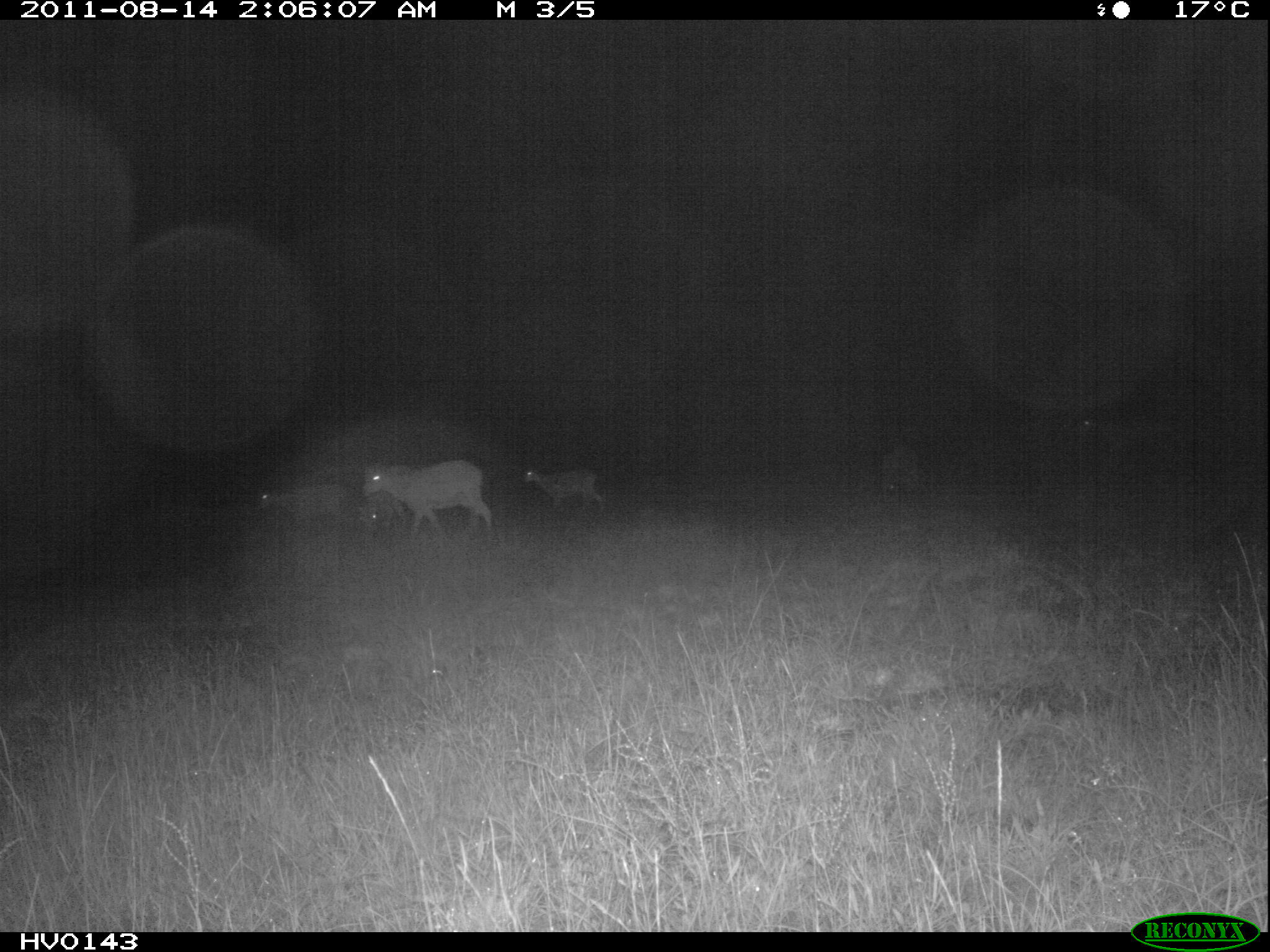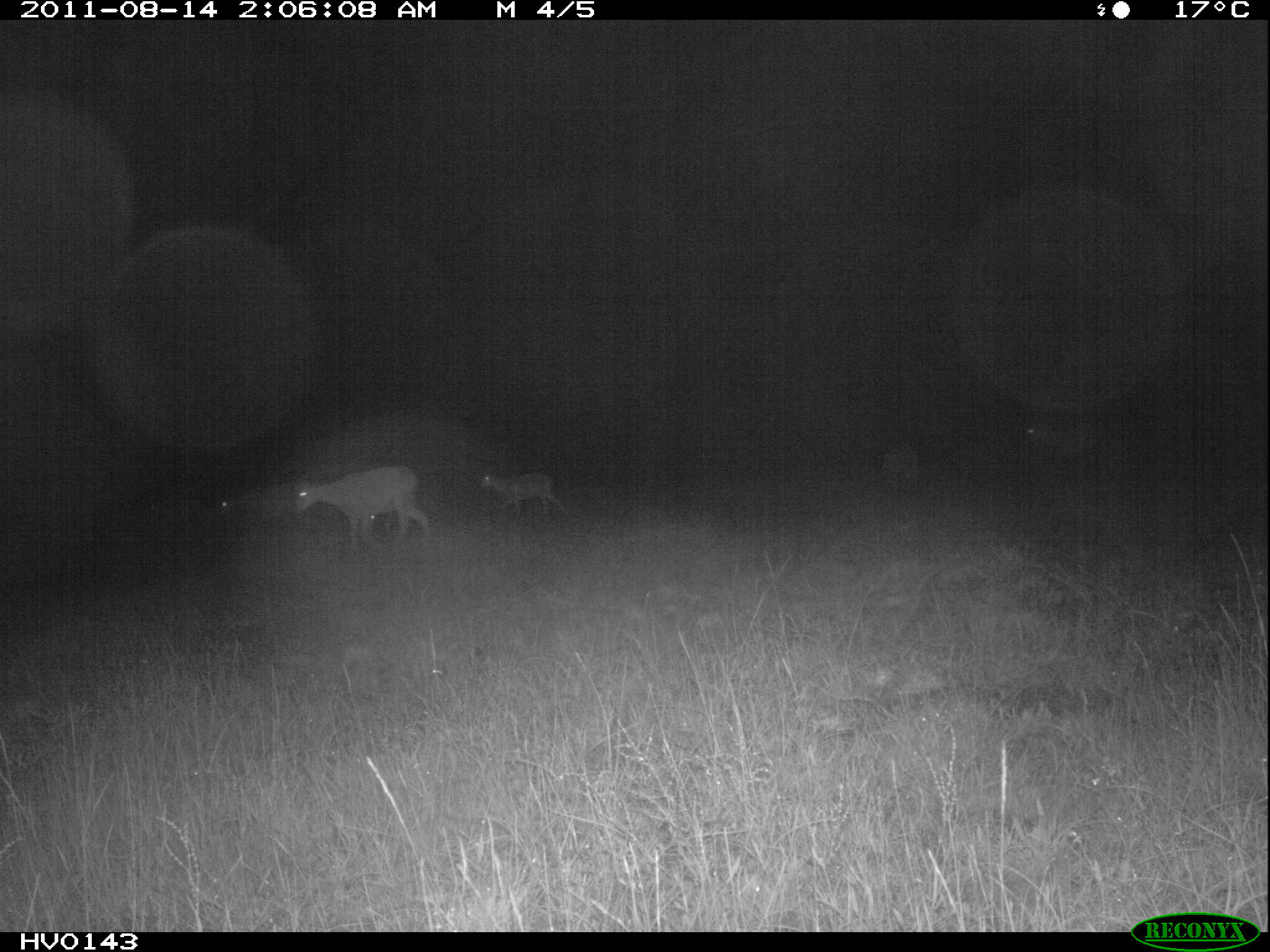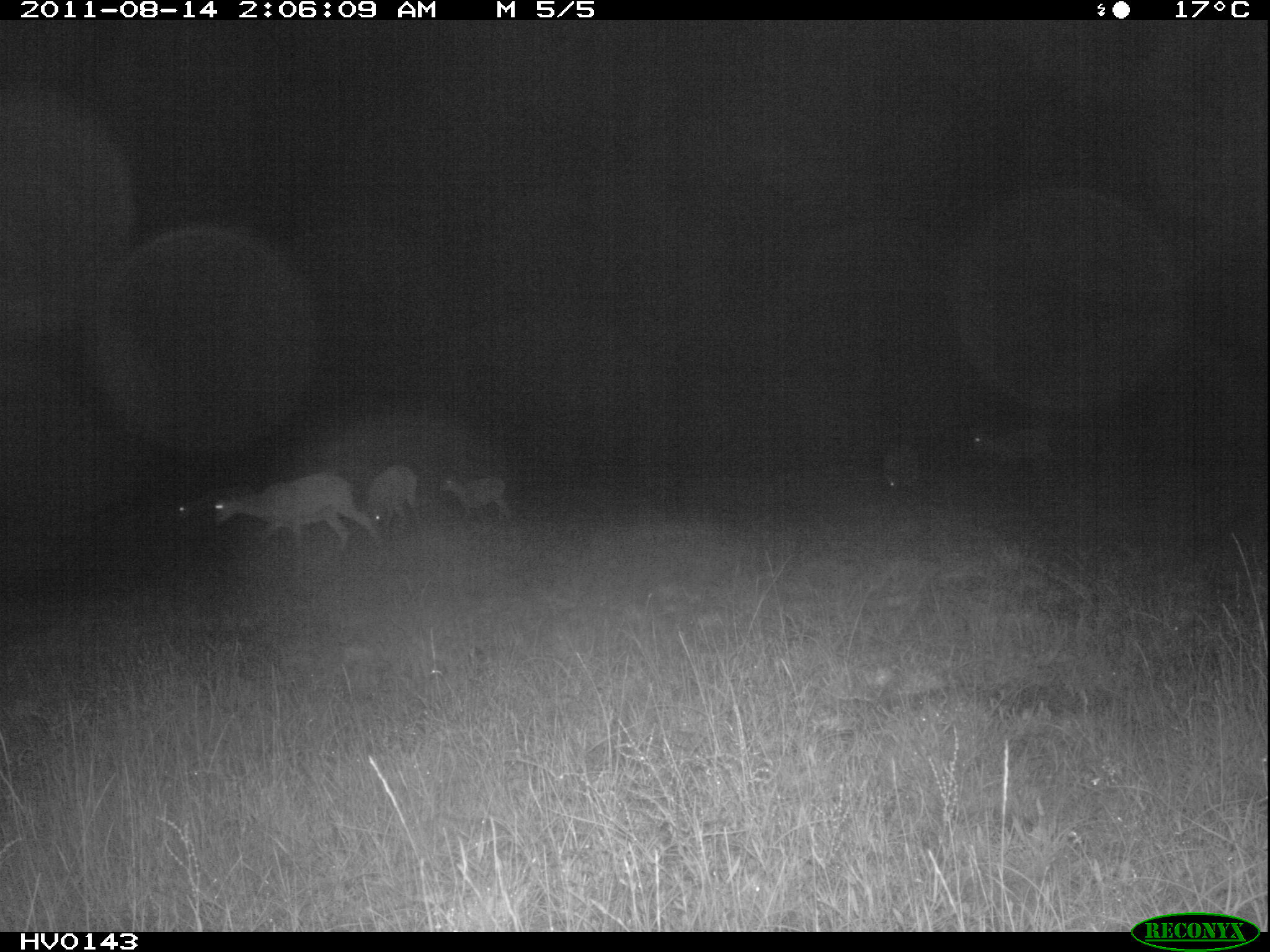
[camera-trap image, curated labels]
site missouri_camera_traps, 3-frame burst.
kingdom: Animalia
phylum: Chordata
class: Mammalia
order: Artiodactyla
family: Bovidae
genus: Ovis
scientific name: Ovis ammon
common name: mouflon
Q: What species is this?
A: Mouflon (Ovis ammon).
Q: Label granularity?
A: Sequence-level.